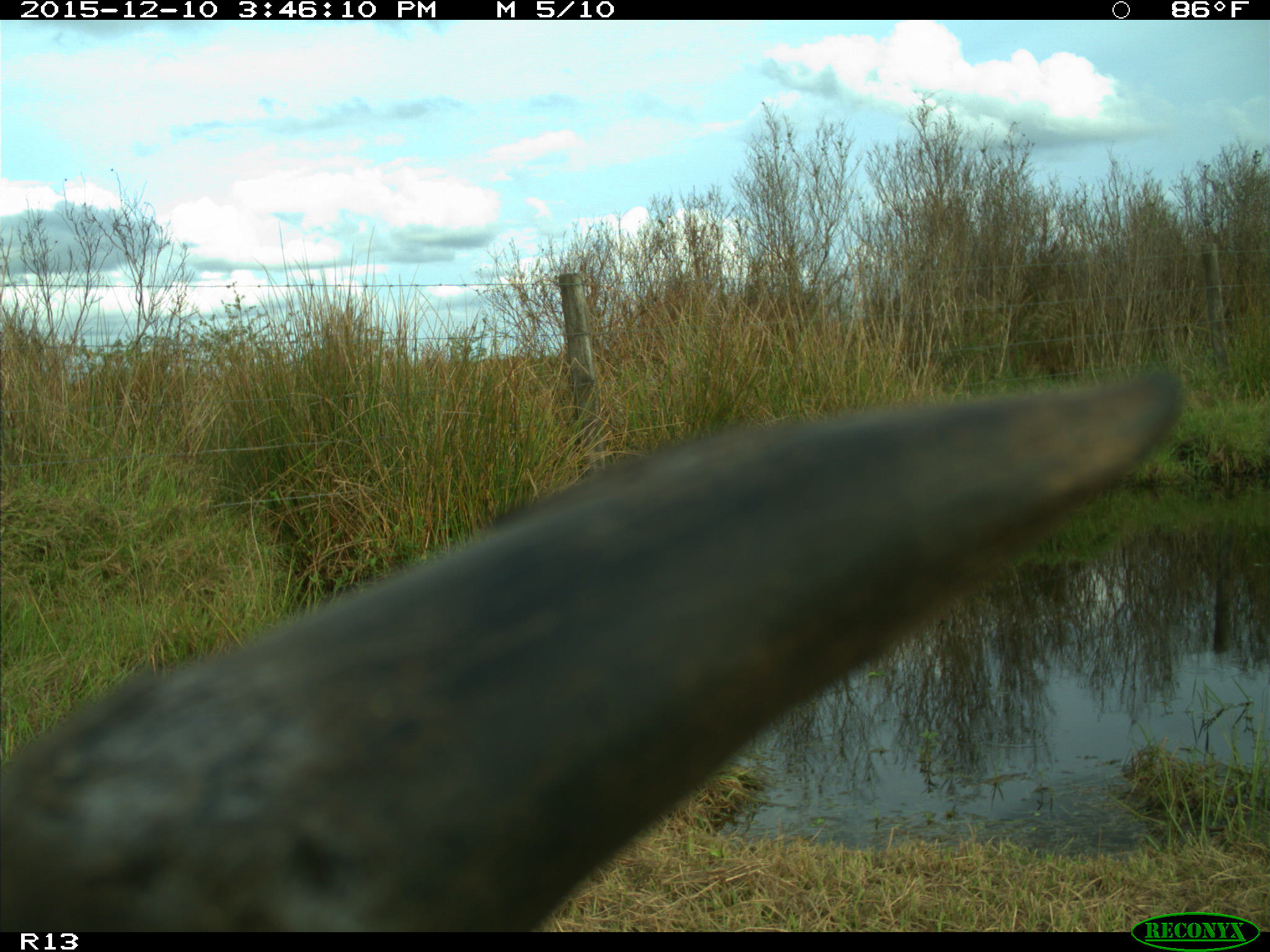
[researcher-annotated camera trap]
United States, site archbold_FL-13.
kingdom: Animalia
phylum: Chordata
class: Mammalia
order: Artiodactyla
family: Bovidae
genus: Bos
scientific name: Bos taurus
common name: domestic cow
Bos taurus (domestic cow).